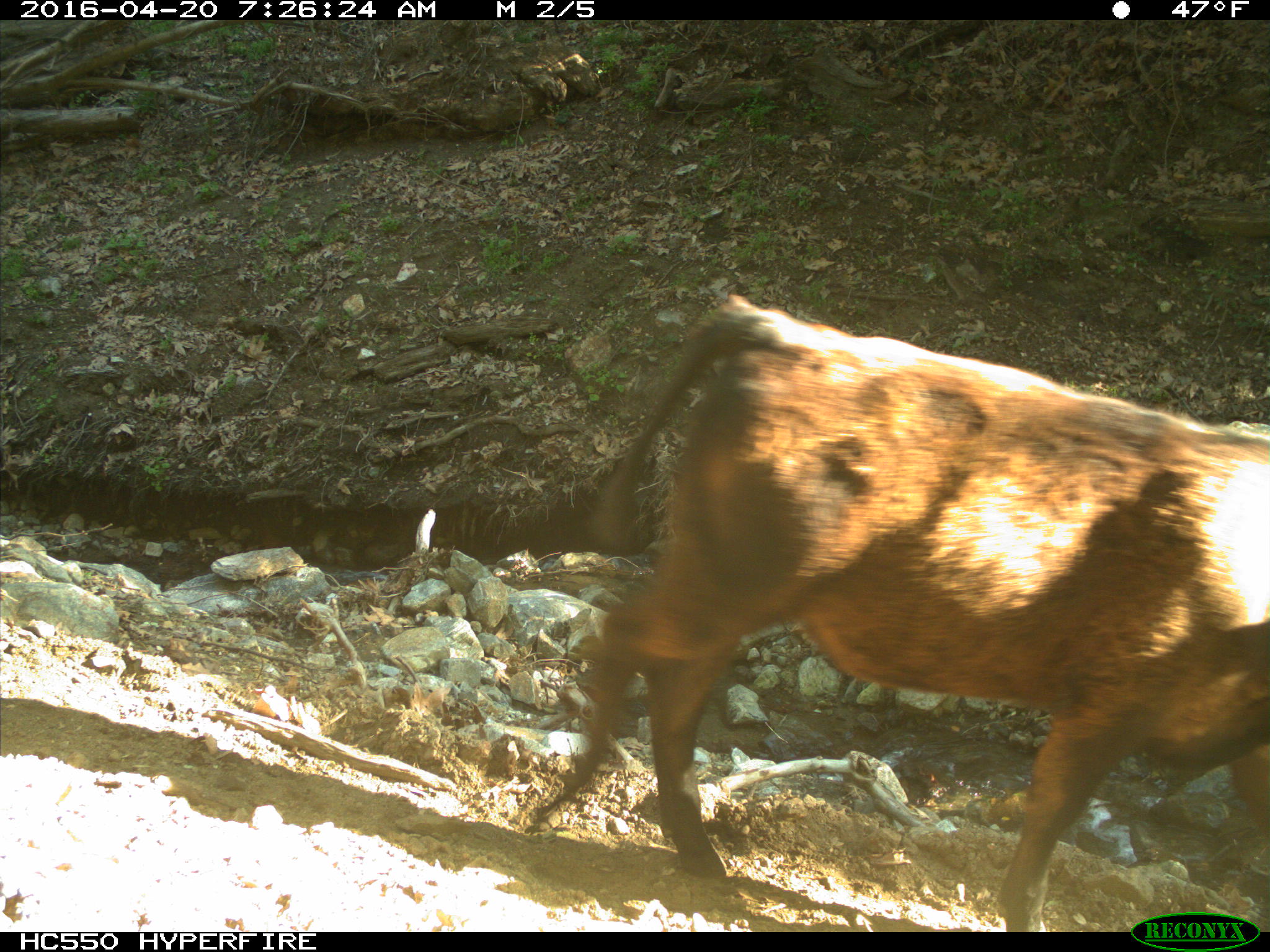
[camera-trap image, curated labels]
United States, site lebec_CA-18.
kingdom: Animalia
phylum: Chordata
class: Mammalia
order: Artiodactyla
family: Bovidae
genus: Bos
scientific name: Bos taurus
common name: domestic cow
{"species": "Bos taurus (domestic cow)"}